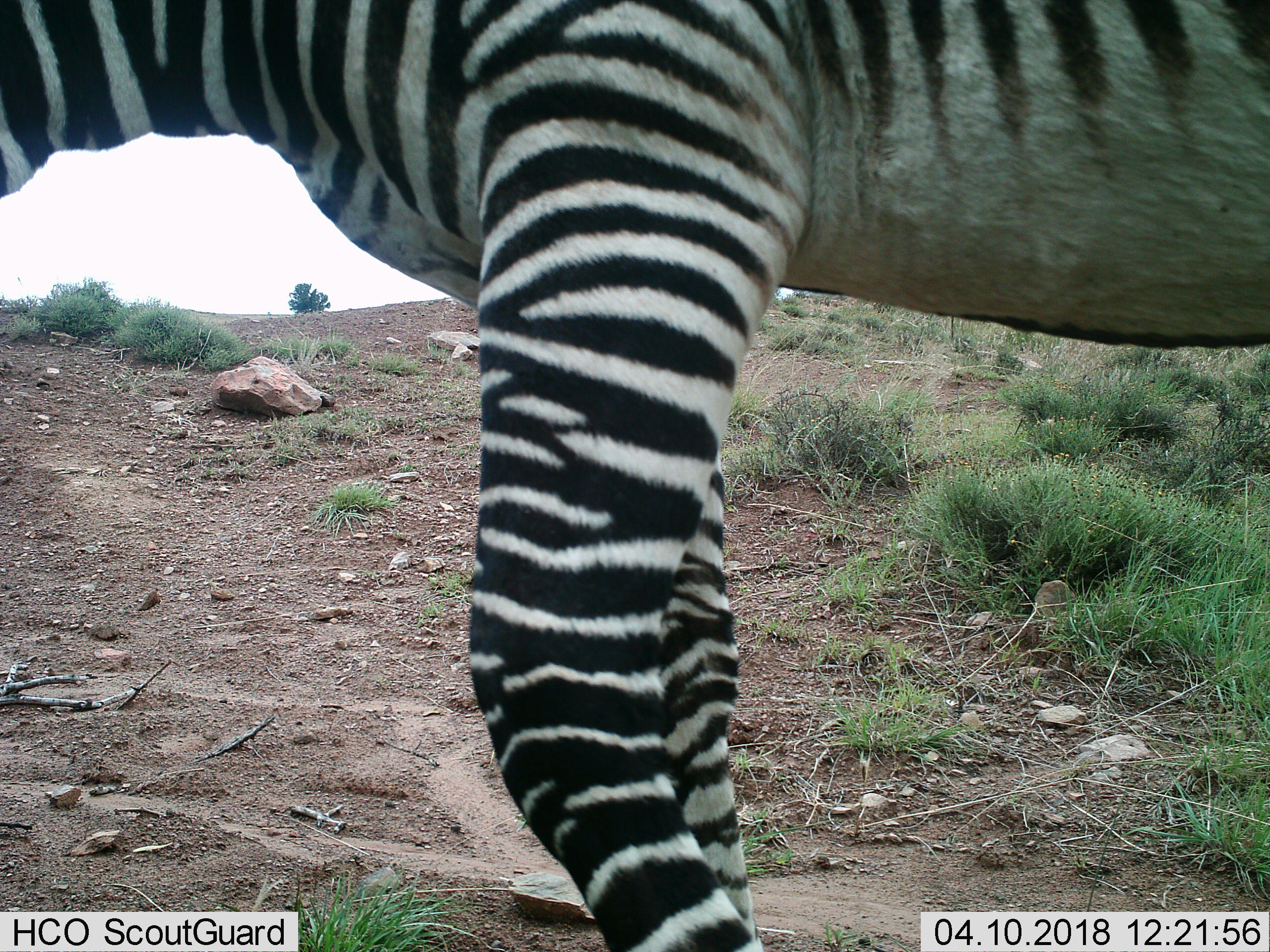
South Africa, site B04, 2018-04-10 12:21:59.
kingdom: Animalia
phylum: Chordata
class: Mammalia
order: Perissodactyla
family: Equidae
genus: Equus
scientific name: Equus zebra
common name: mountain zebra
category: zebramountain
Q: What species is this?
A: Zebramountain (mountain zebra) (Equus zebra).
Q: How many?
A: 1.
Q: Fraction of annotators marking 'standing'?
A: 50%.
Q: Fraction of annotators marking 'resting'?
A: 0%.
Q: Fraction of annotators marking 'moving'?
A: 50%.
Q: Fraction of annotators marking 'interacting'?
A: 0%.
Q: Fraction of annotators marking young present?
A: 0%.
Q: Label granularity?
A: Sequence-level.